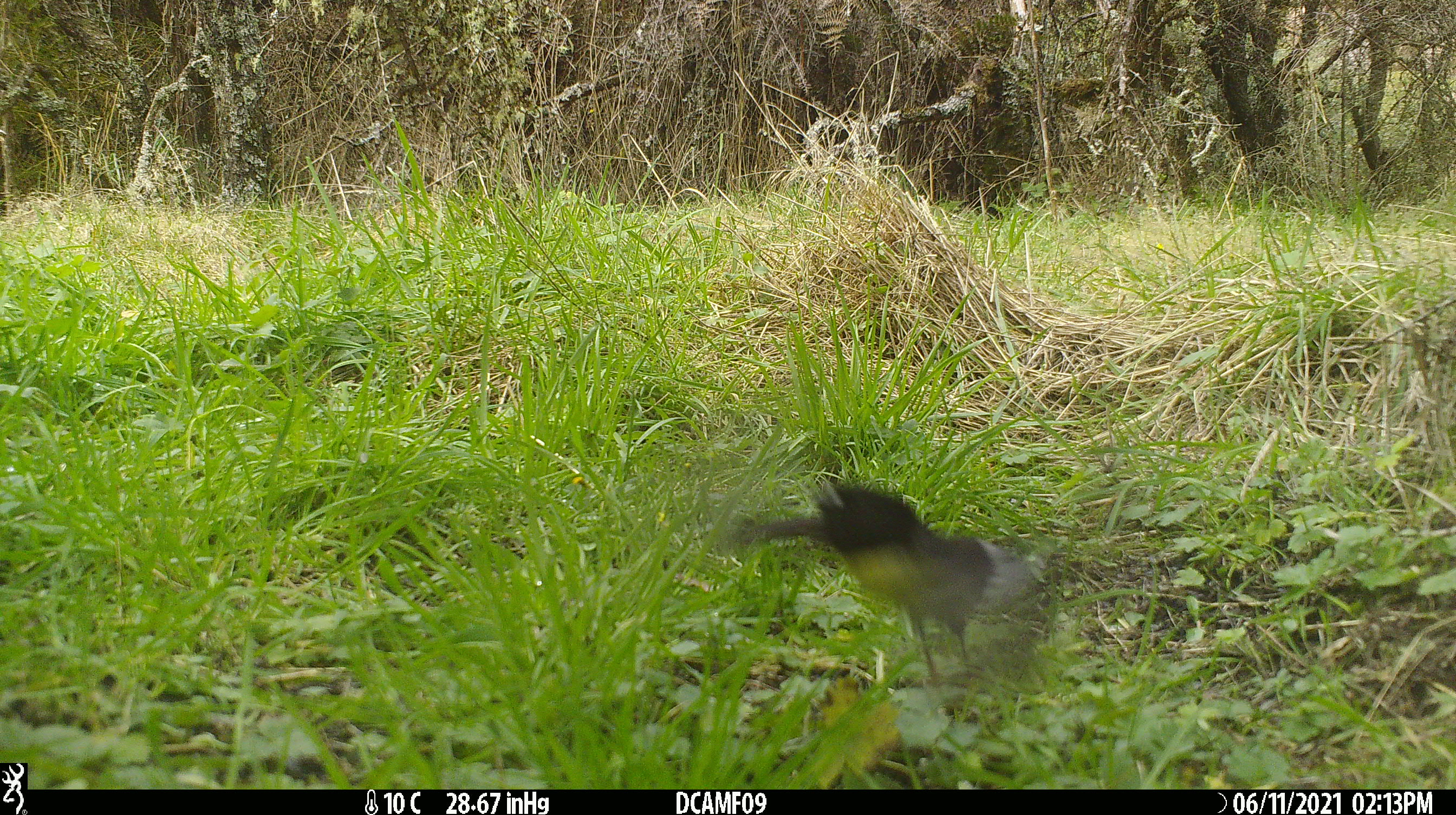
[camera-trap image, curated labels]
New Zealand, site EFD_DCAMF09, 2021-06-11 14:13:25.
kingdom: Animalia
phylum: Chordata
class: Aves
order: Passeriformes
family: Petroicidae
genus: Petroica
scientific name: Petroica macrocephala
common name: tomtit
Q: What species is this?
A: Tomtit (Petroica macrocephala).